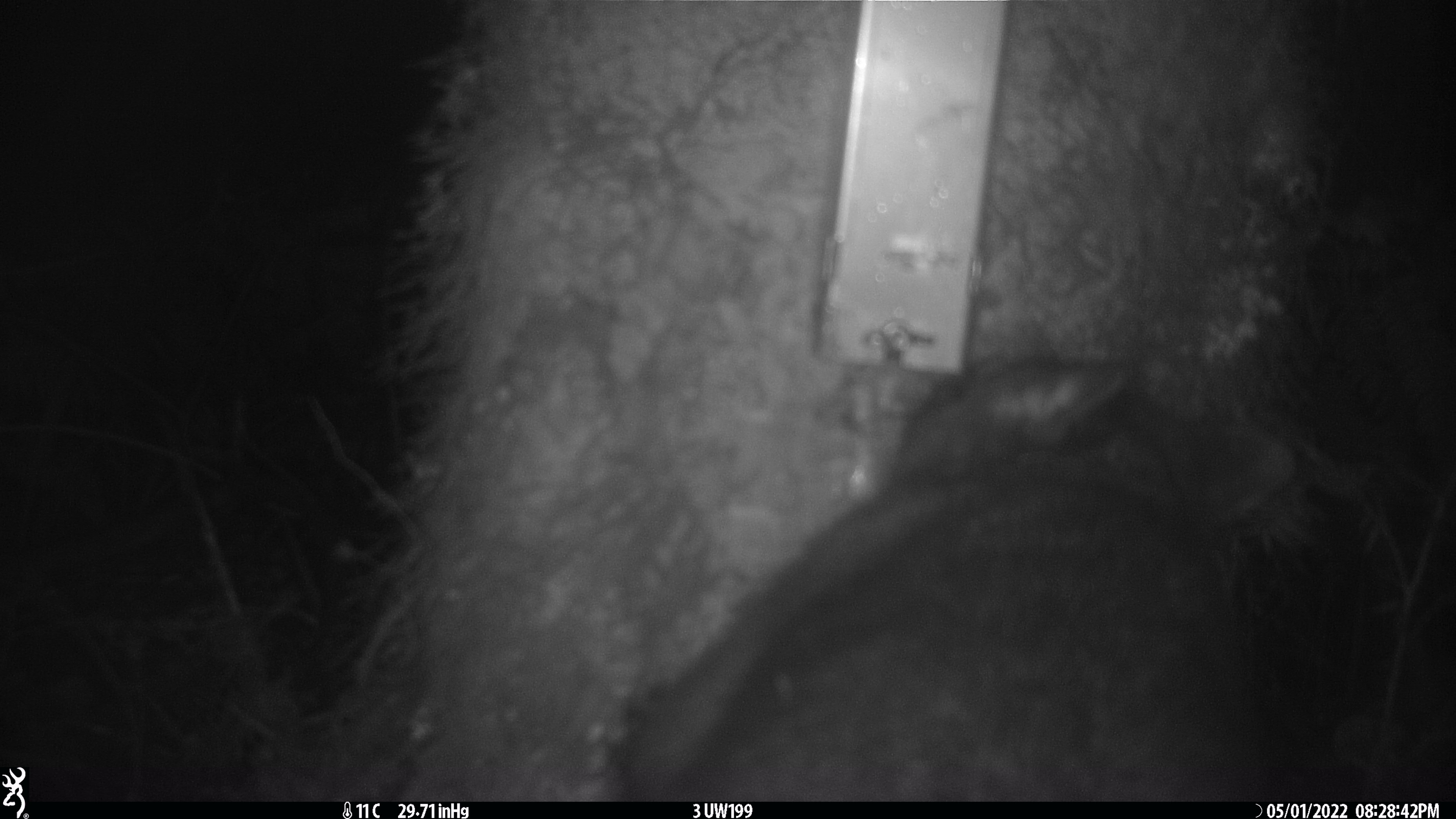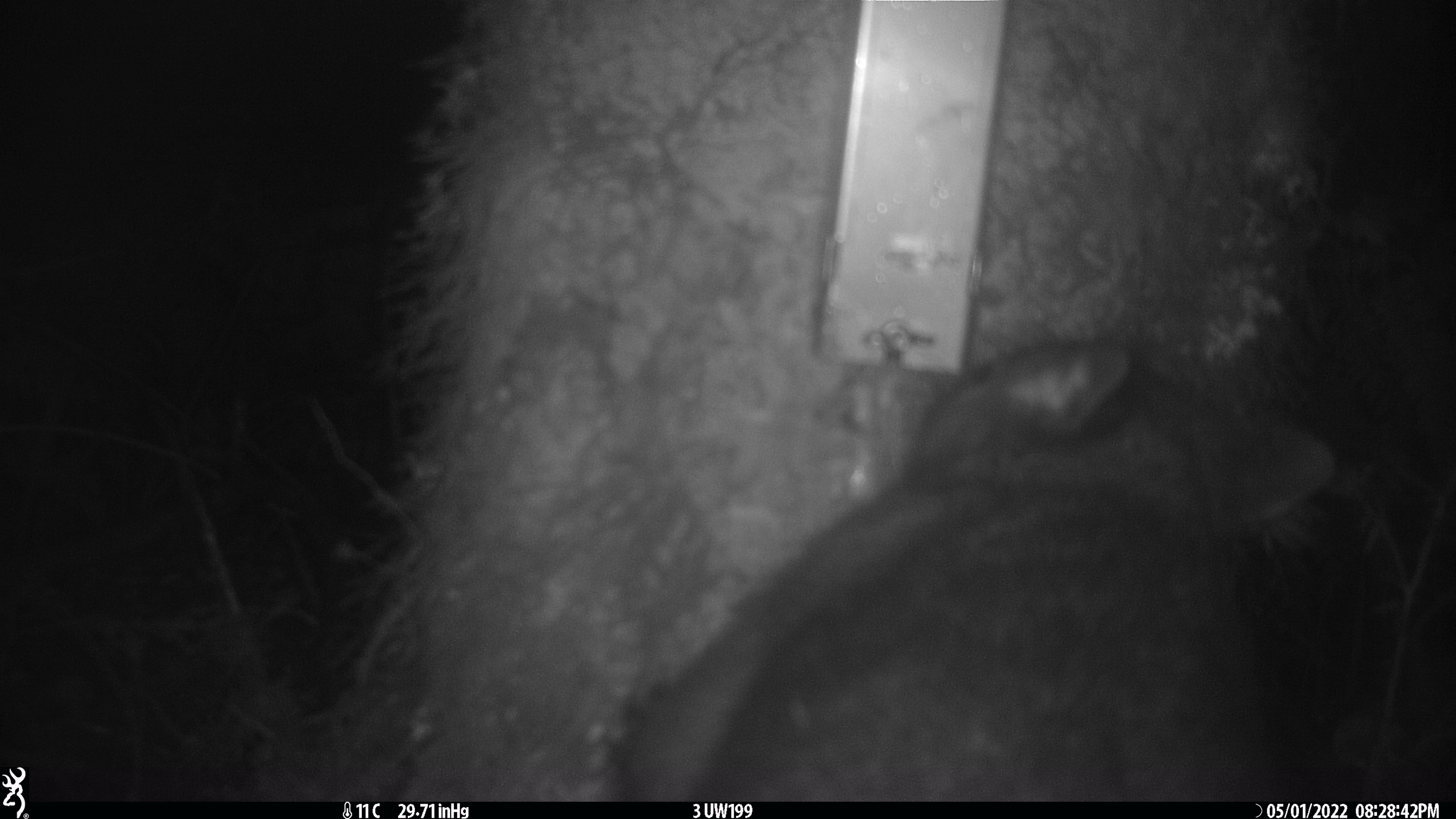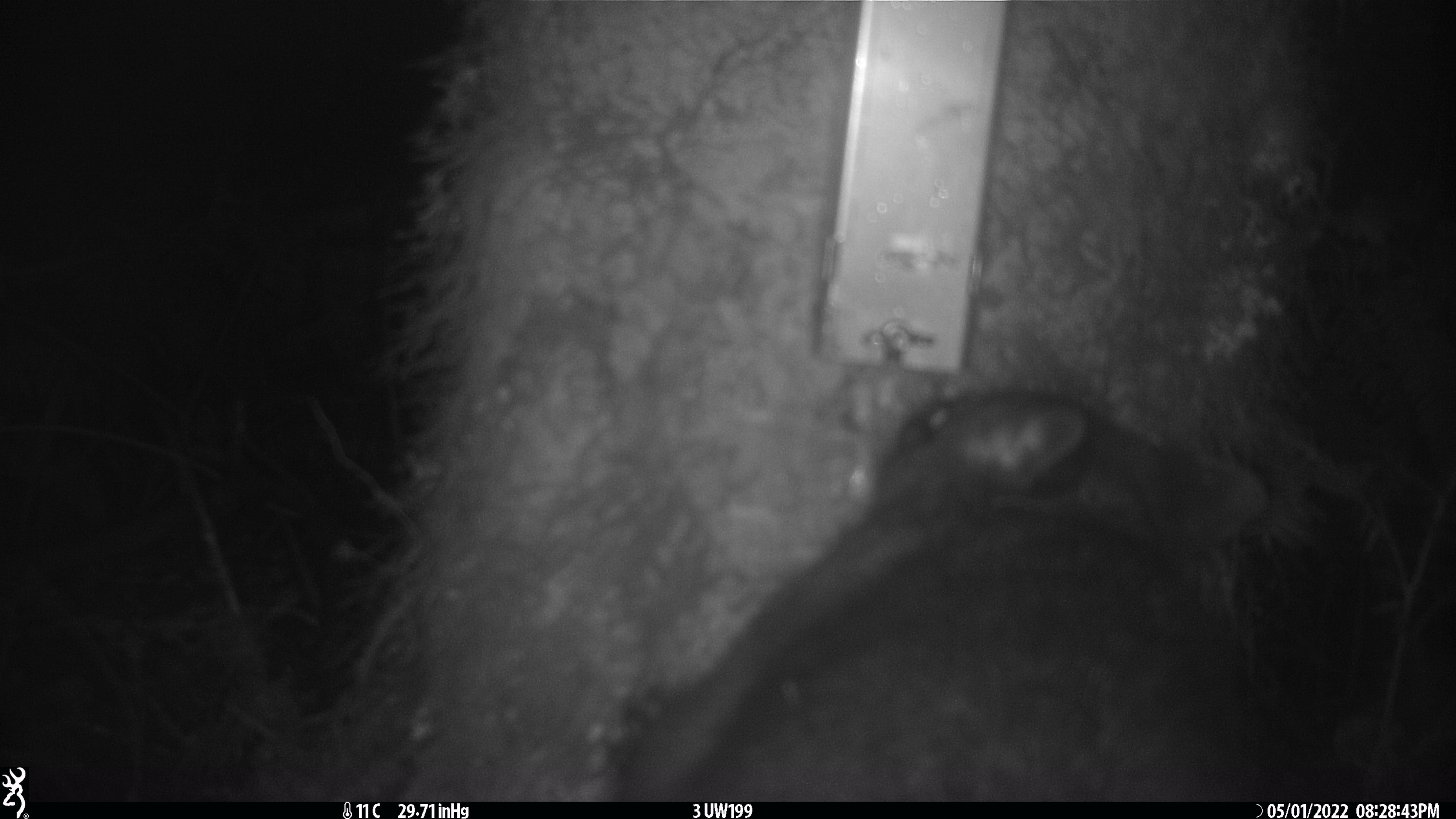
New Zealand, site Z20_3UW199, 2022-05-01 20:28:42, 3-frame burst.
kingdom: Animalia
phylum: Chordata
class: Mammalia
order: Diprotodontia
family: Phalangeridae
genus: Trichosurus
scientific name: Trichosurus vulpecula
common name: common brushtail possum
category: possum